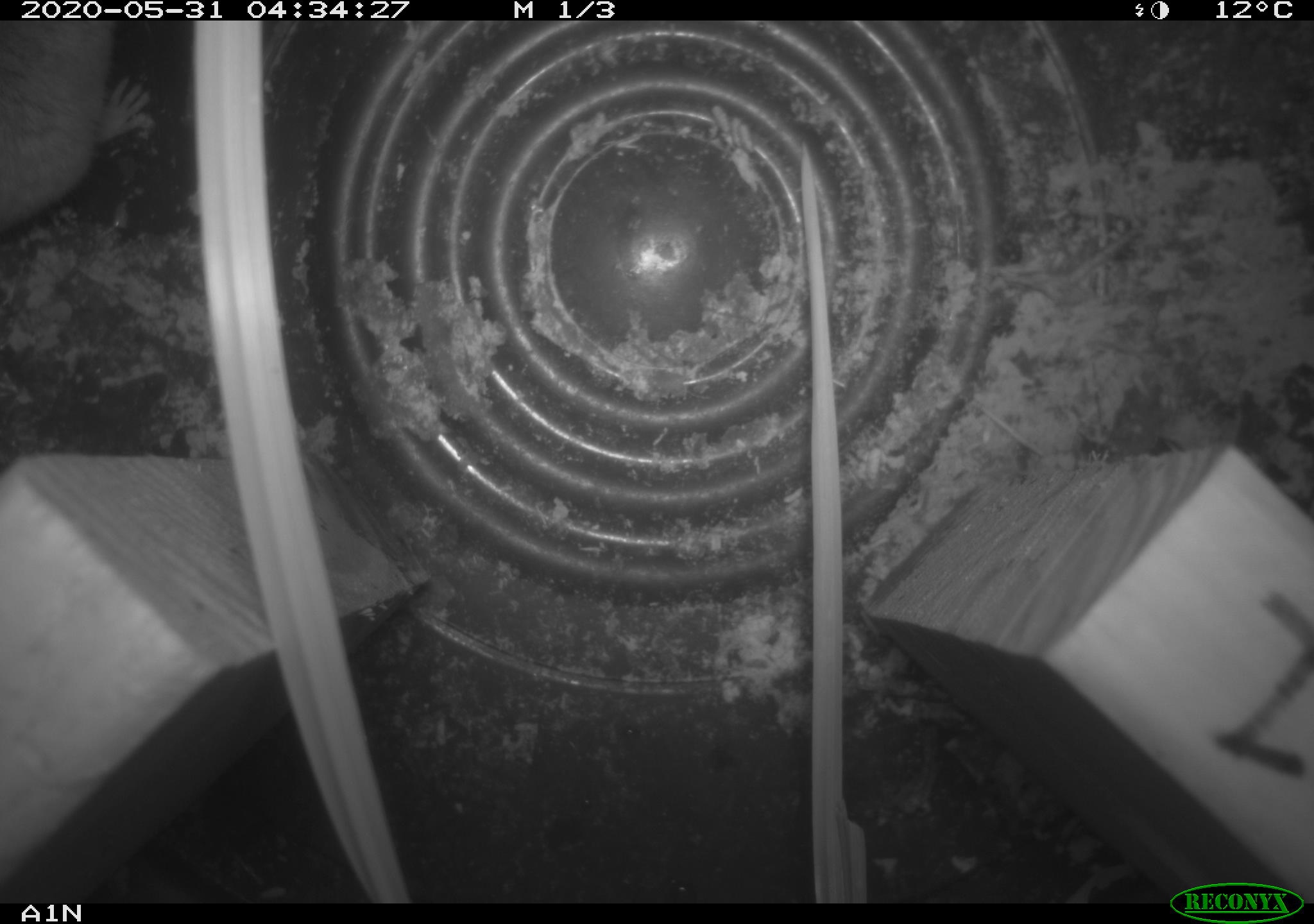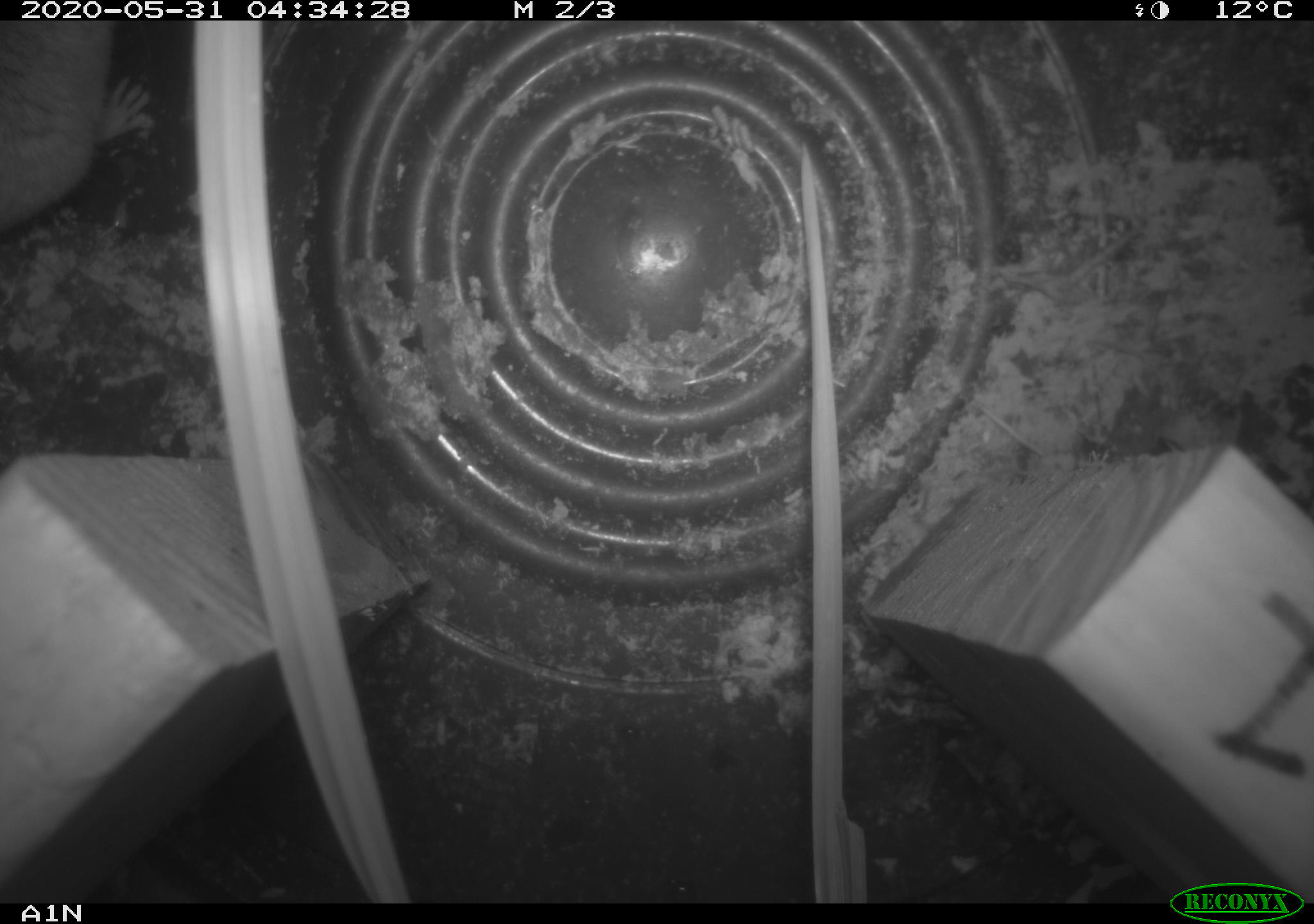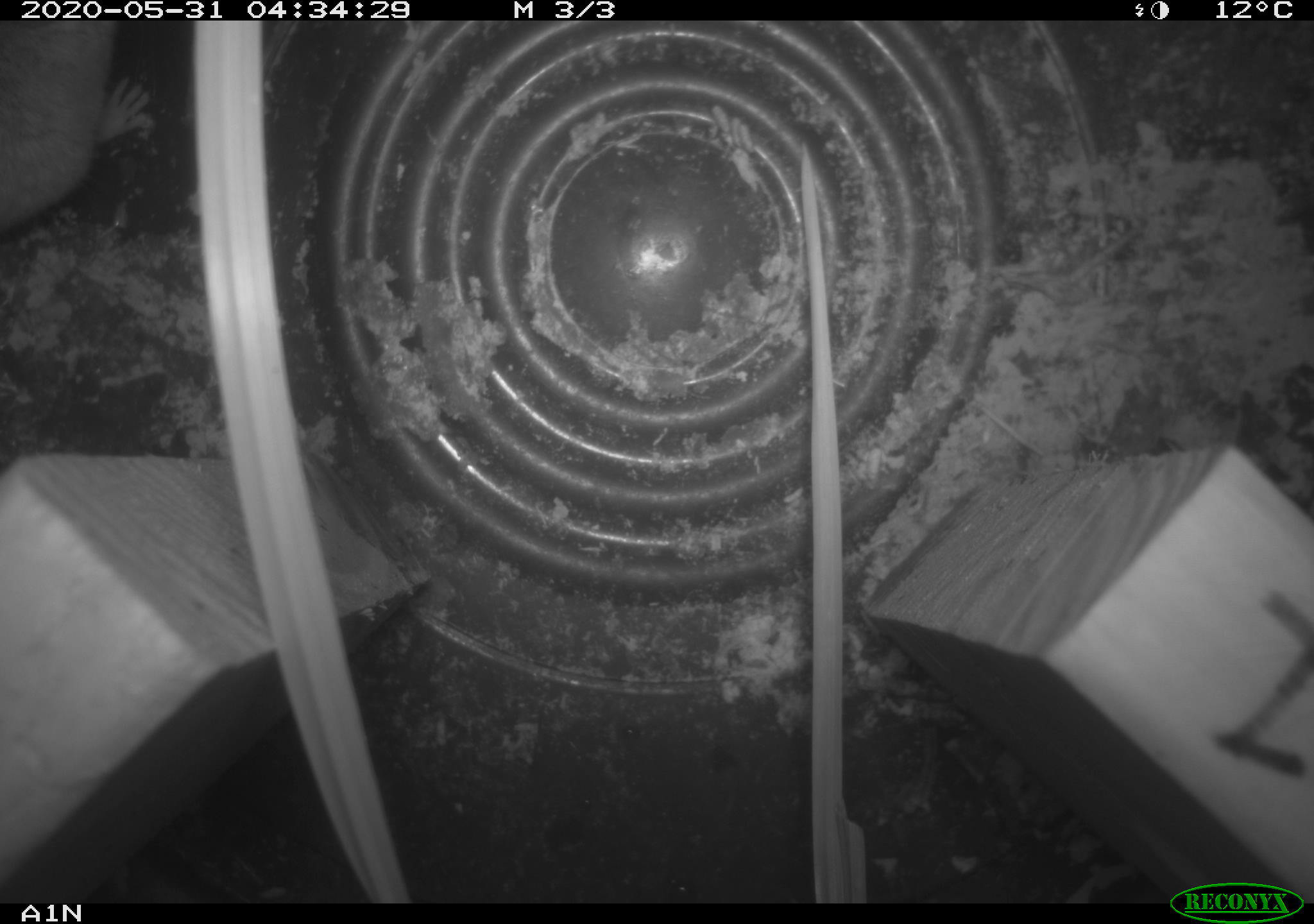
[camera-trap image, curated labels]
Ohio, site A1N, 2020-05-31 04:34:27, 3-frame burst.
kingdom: Animalia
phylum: Chordata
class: Mammalia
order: Rodentia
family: Cricetidae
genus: Peromyscus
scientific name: Peromyscus leucopus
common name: white-footed mouse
White-footed mouse (Peromyscus leucopus).